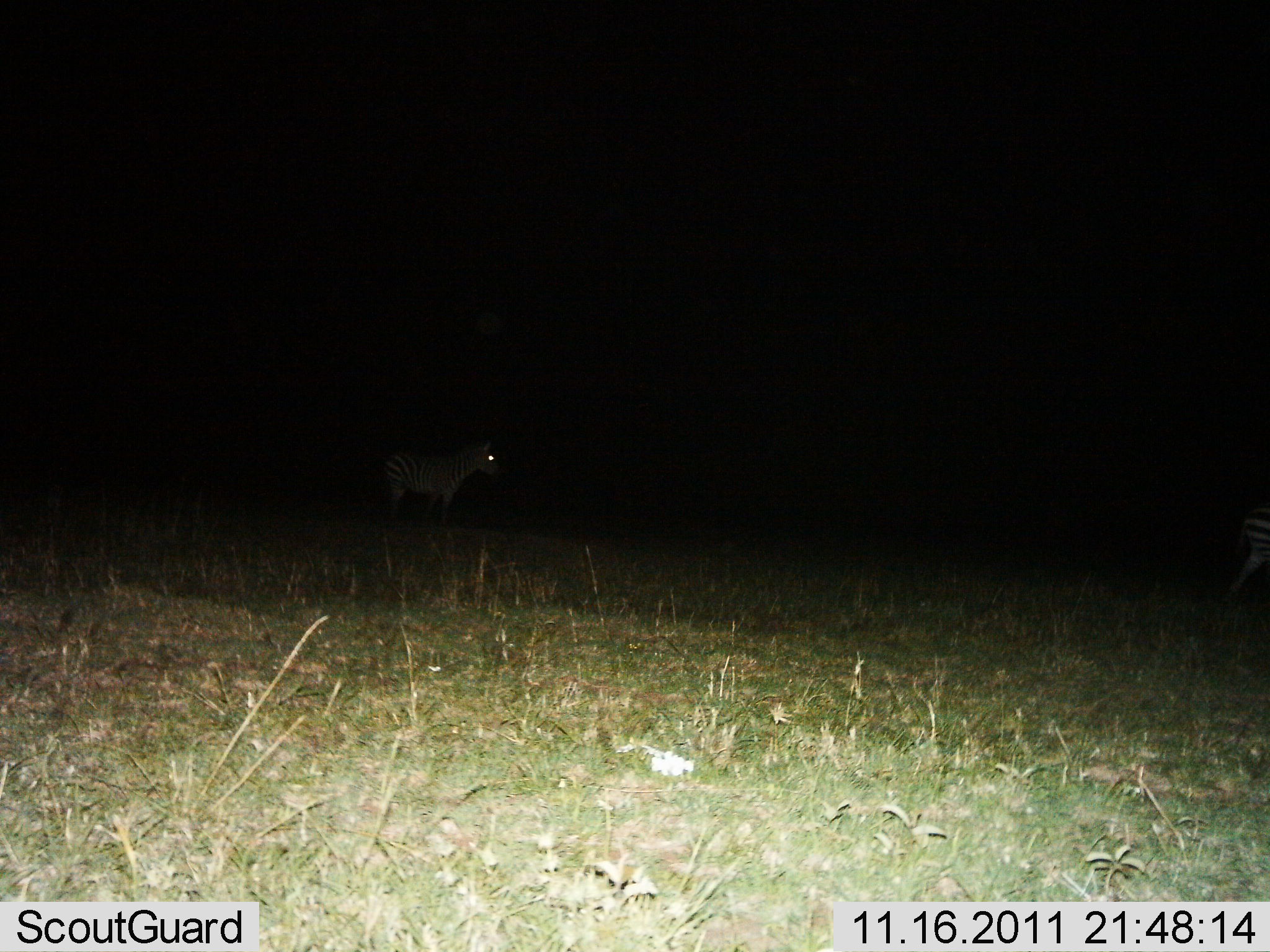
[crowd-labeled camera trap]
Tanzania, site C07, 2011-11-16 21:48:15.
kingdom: Animalia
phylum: Chordata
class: Mammalia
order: Perissodactyla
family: Equidae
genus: Equus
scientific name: Equus quagga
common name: plains zebra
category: zebra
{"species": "zebra (plains zebra) (Equus quagga)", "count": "2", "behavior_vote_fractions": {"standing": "82%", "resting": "0%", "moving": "45%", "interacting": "0%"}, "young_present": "0%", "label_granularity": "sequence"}